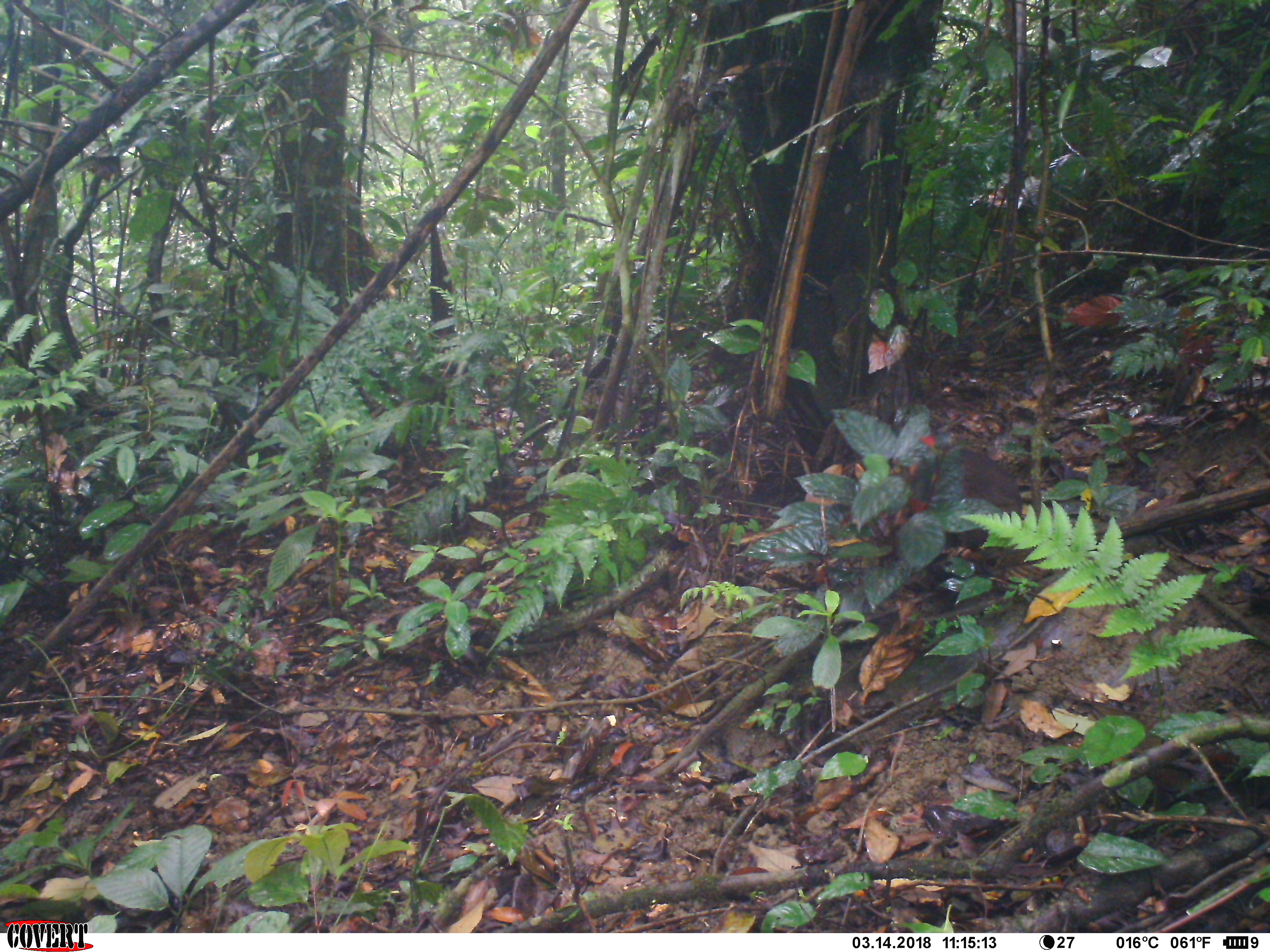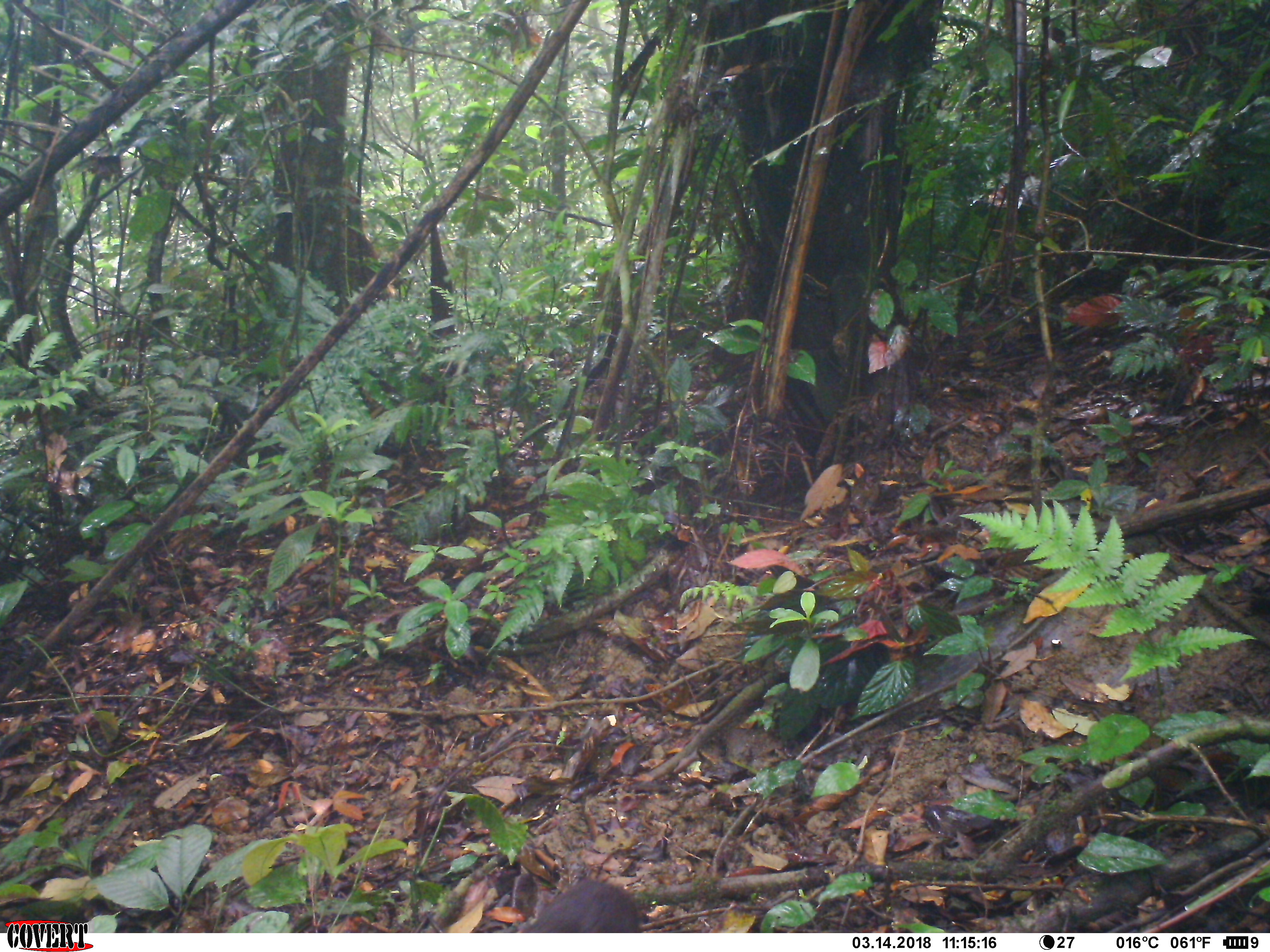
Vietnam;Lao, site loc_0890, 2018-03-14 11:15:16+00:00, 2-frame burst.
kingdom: Animalia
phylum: Chordata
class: Mammalia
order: Primates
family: Cercopithecidae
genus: Macaca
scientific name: Macaca arctoides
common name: stump-tailed macaque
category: stump tailed macaque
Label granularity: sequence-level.